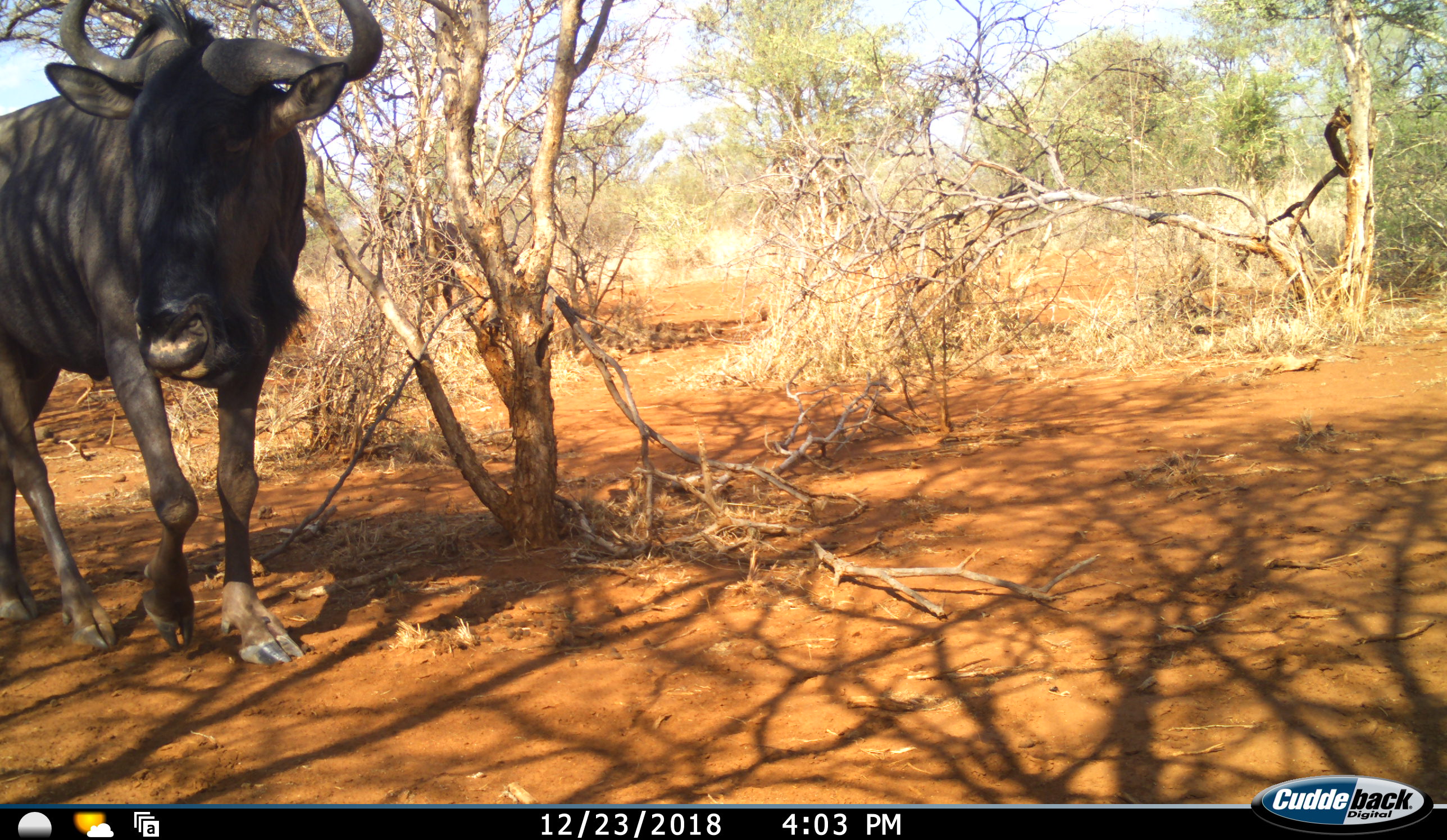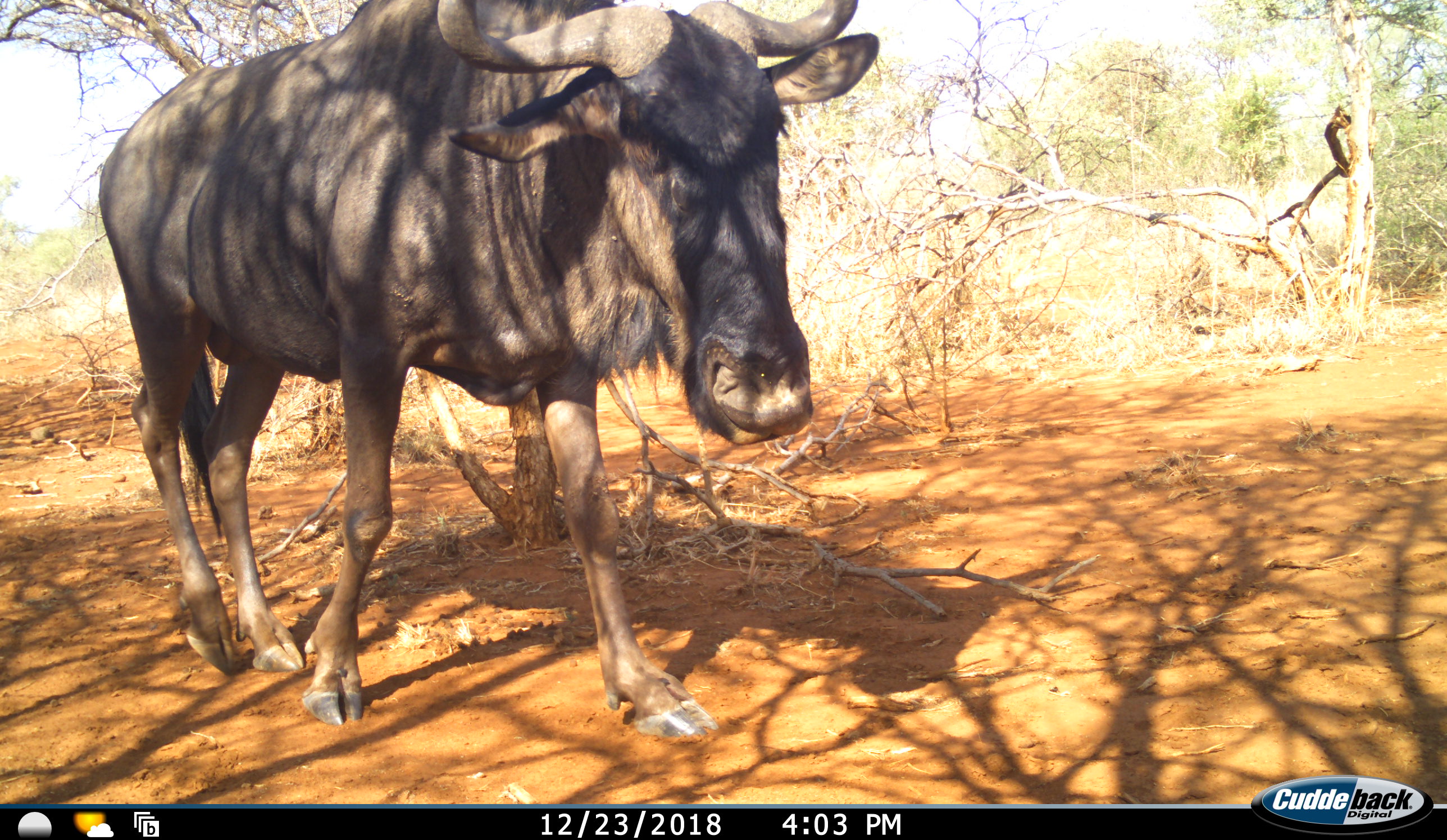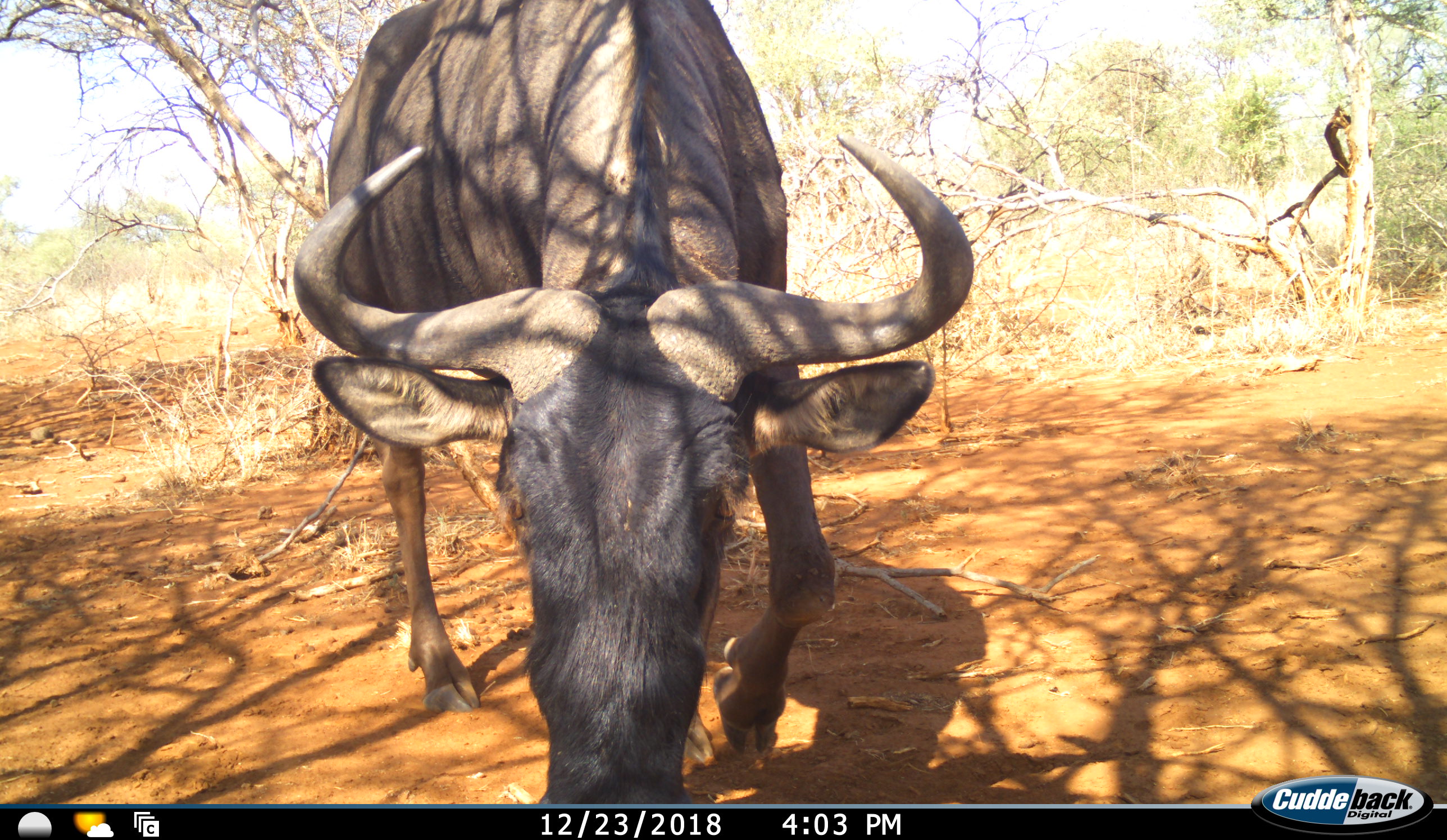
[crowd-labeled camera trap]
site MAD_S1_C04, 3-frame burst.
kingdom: Animalia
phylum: Chordata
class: Mammalia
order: Artiodactyla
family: Bovidae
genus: Connochaetes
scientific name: Connochaetes taurinus taurinus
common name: blue wildebeest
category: wildebeestblue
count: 1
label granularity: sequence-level